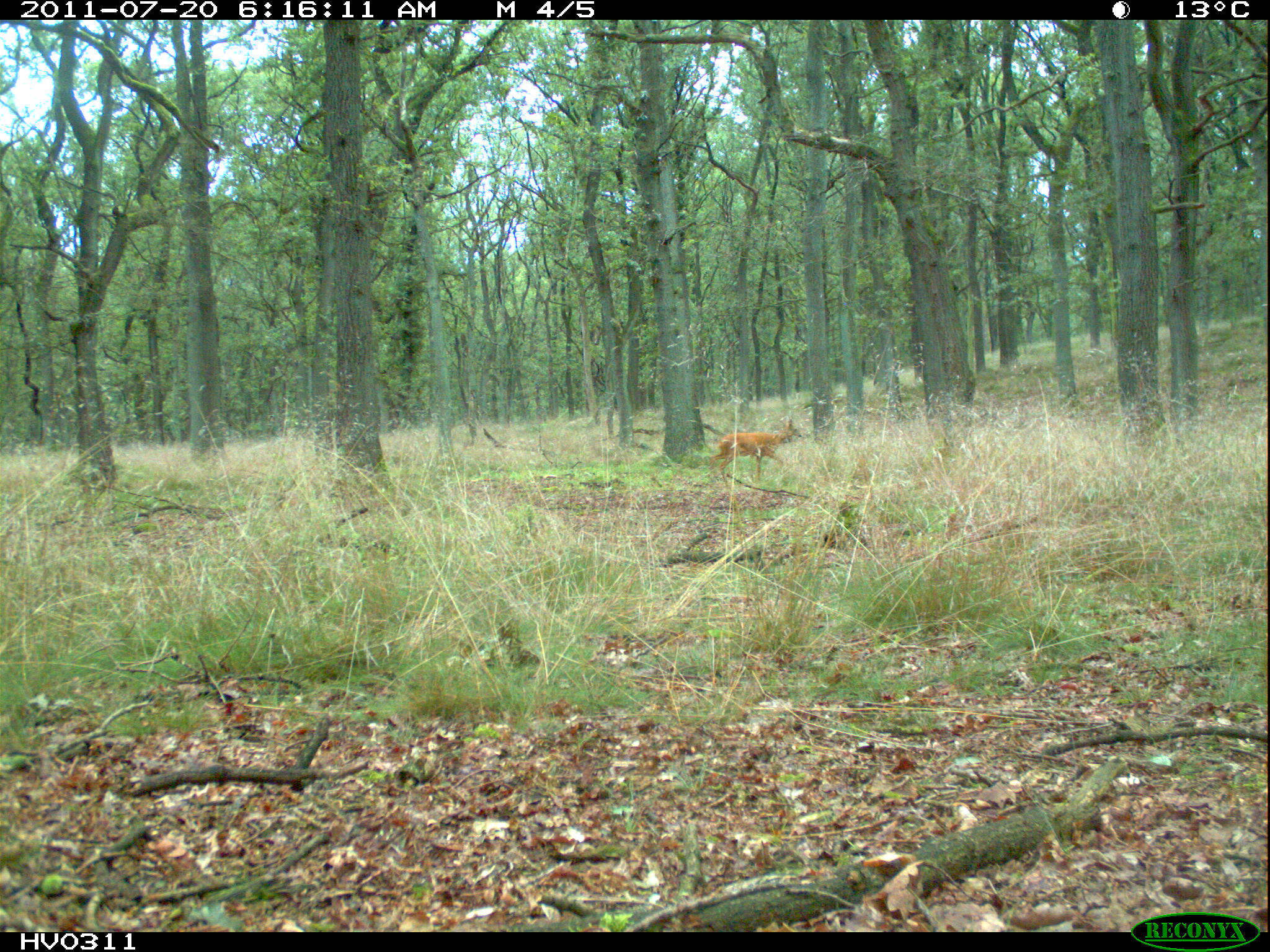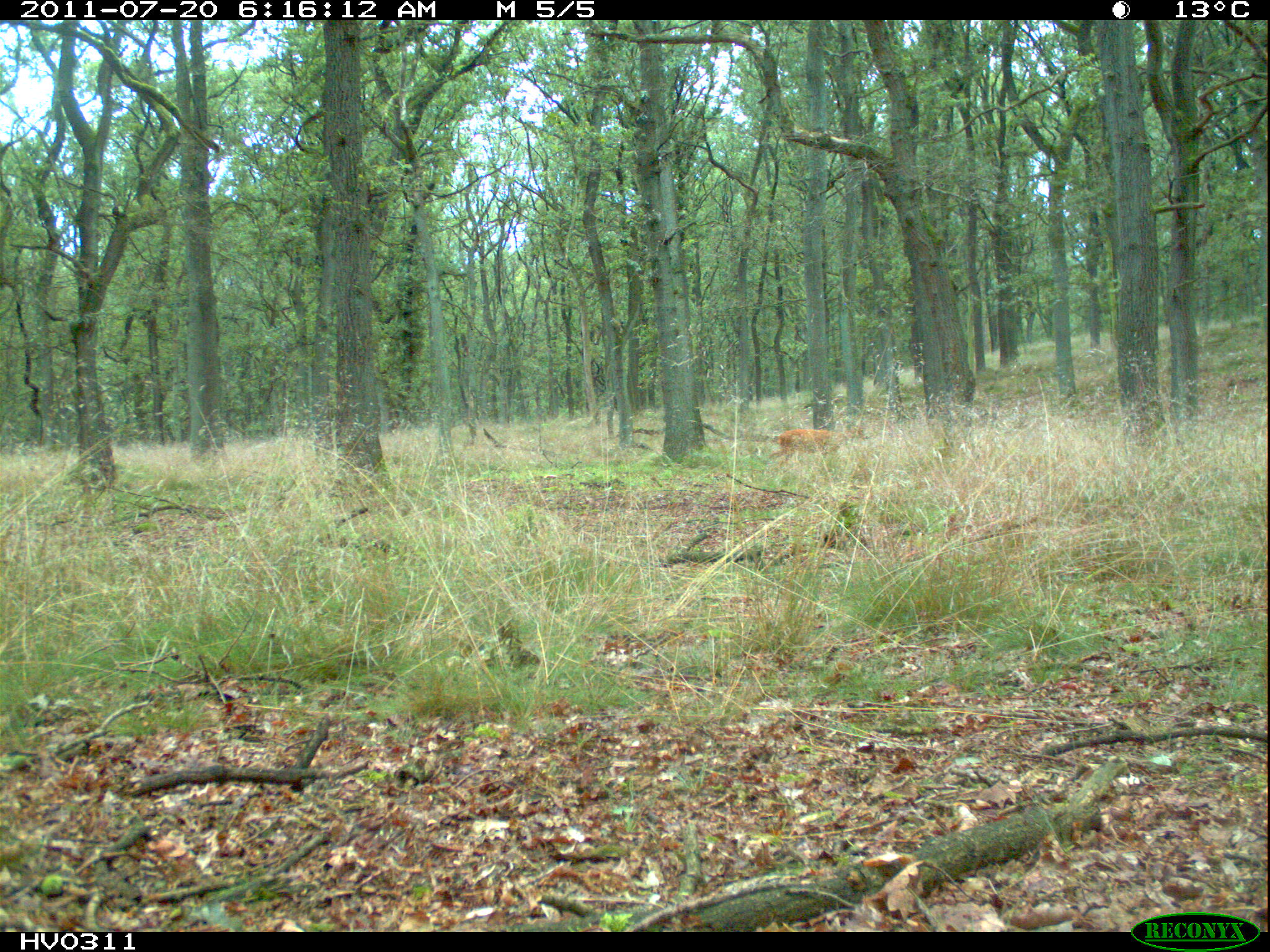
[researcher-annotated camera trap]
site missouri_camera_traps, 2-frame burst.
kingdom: Animalia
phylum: Chordata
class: Mammalia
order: Artiodactyla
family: Cervidae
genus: Capreolus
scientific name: Capreolus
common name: roe deer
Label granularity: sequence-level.